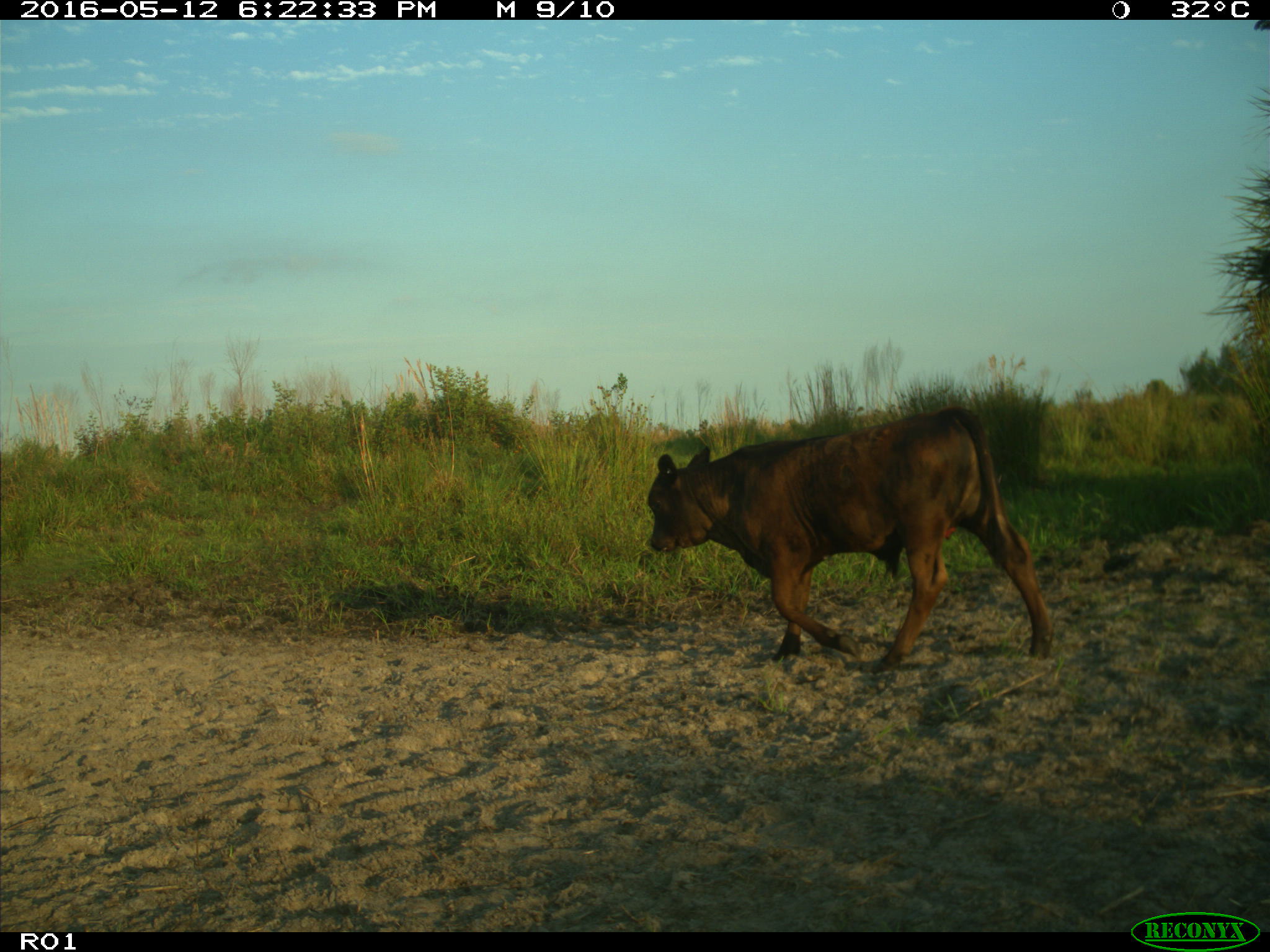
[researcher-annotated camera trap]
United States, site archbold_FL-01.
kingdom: Animalia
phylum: Chordata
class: Mammalia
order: Artiodactyla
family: Bovidae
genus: Bos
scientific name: Bos taurus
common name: domestic cow